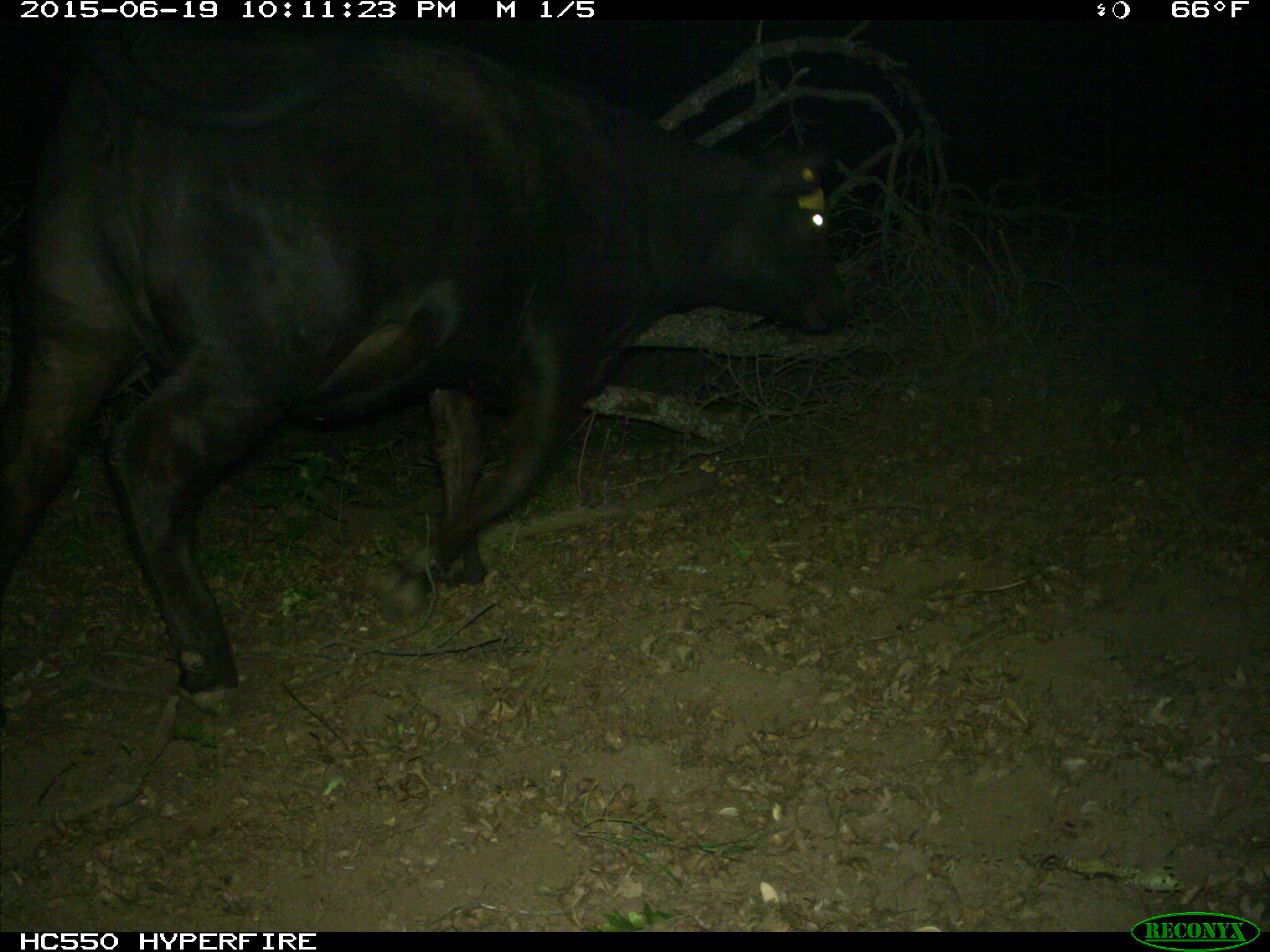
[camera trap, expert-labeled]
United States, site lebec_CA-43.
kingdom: Animalia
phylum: Chordata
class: Mammalia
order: Artiodactyla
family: Bovidae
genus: Bos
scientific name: Bos taurus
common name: domestic cow